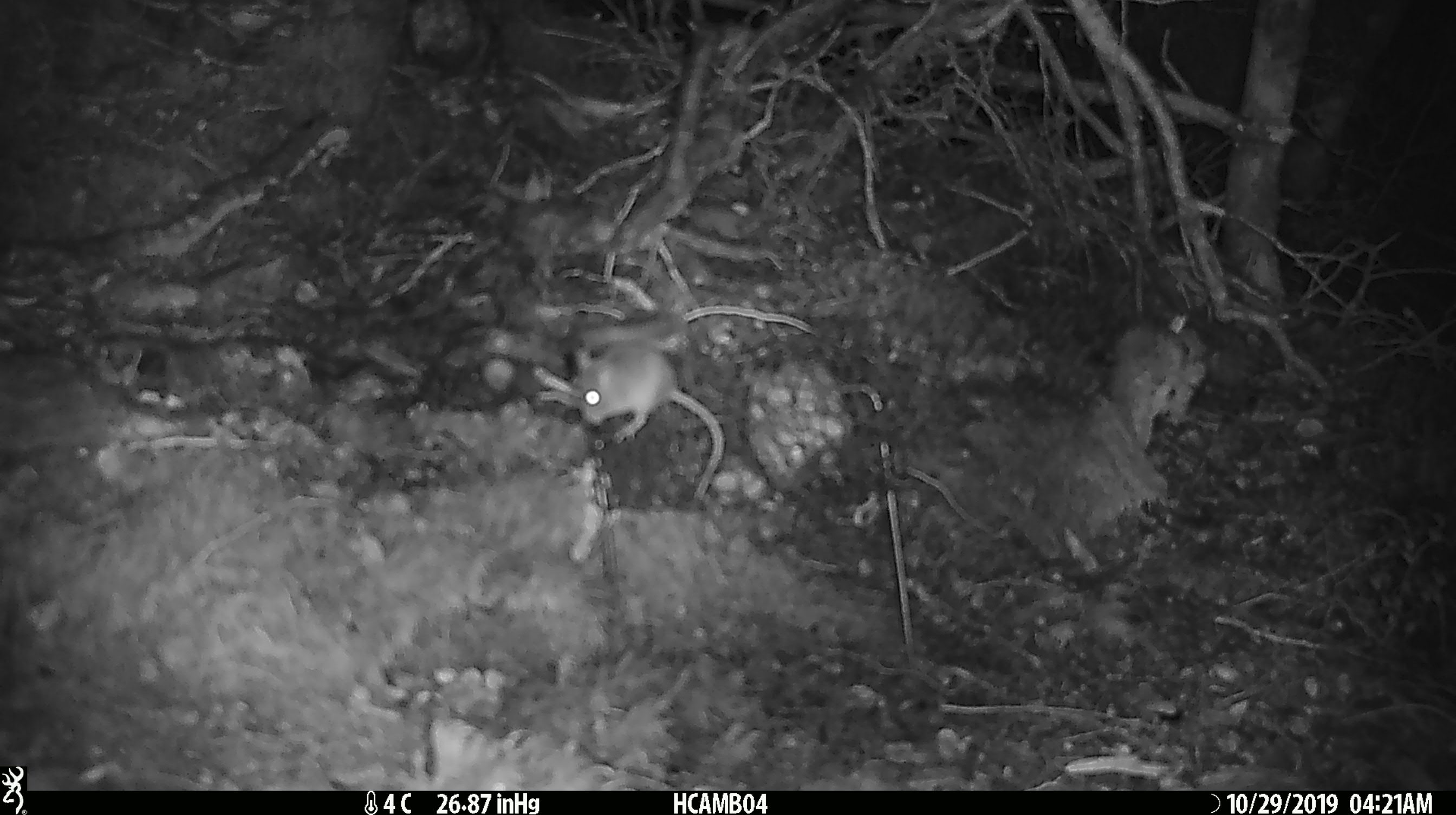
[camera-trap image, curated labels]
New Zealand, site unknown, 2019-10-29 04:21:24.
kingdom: Animalia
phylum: Chordata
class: Mammalia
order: Rodentia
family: Muridae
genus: Mus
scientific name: Mus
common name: mouse